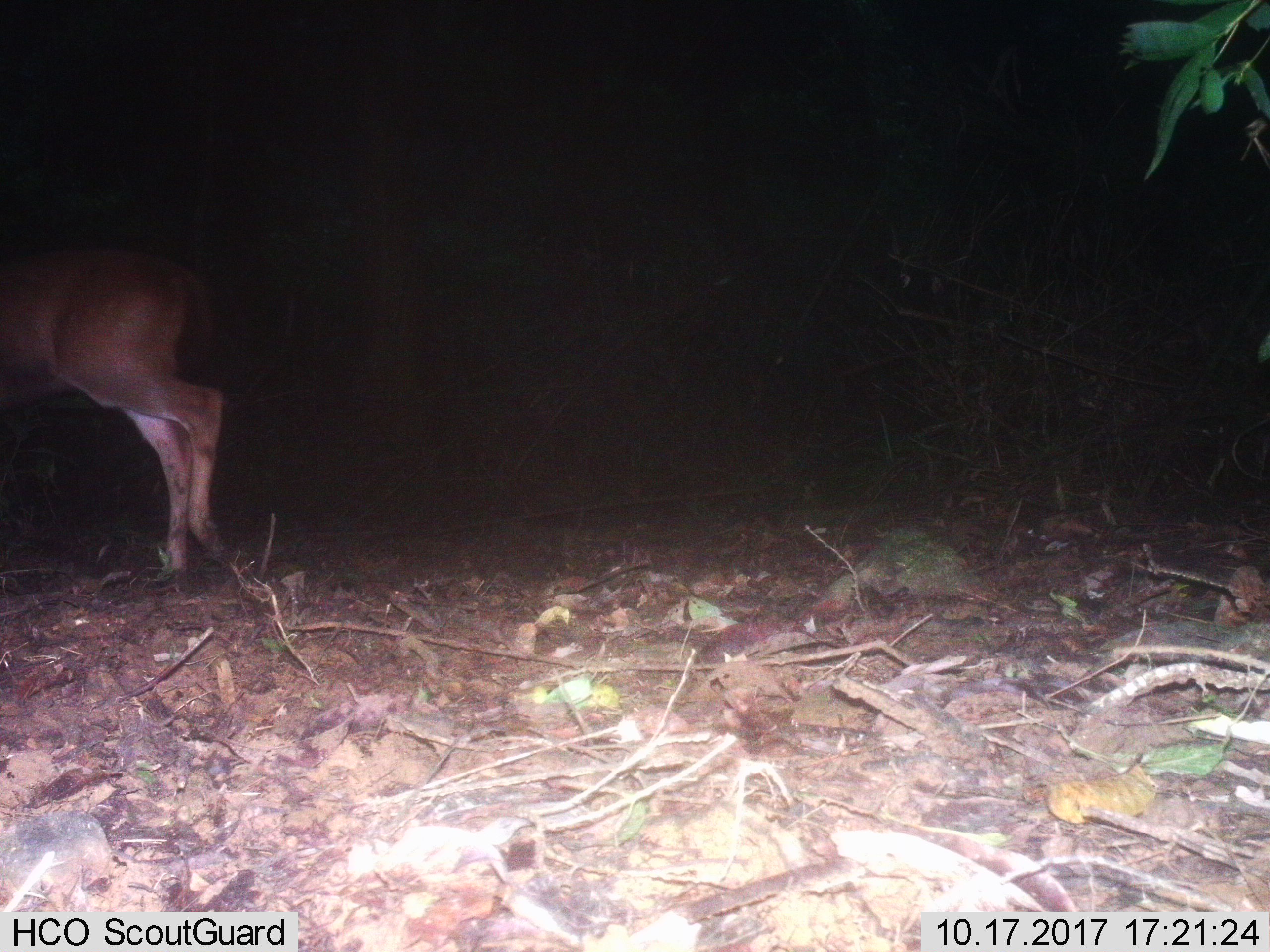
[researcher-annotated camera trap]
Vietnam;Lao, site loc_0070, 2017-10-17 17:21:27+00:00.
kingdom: Animalia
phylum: Chordata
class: Mammalia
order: Artiodactyla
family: Cervidae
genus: Rusa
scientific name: Rusa unicolor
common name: sambar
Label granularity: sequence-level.